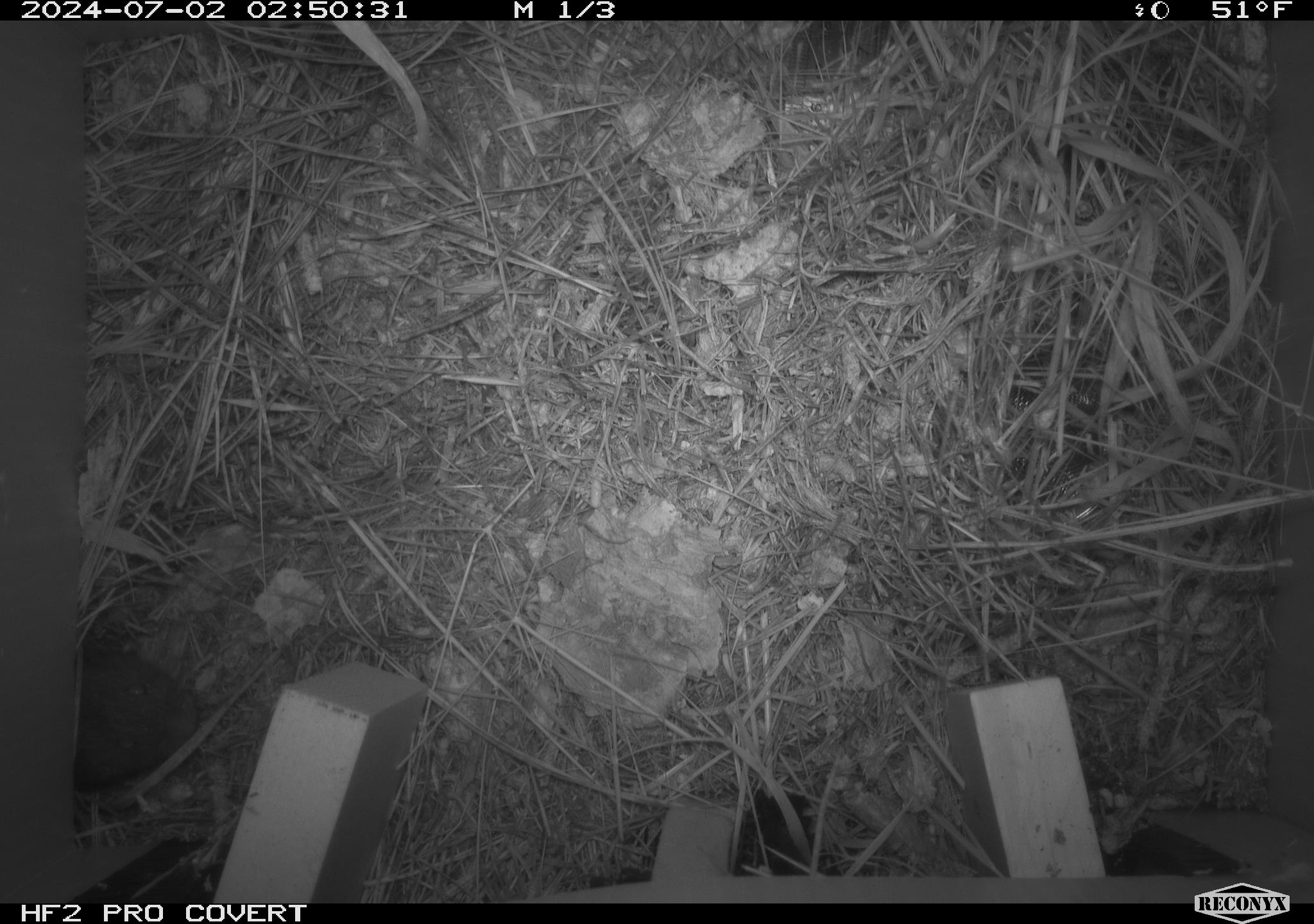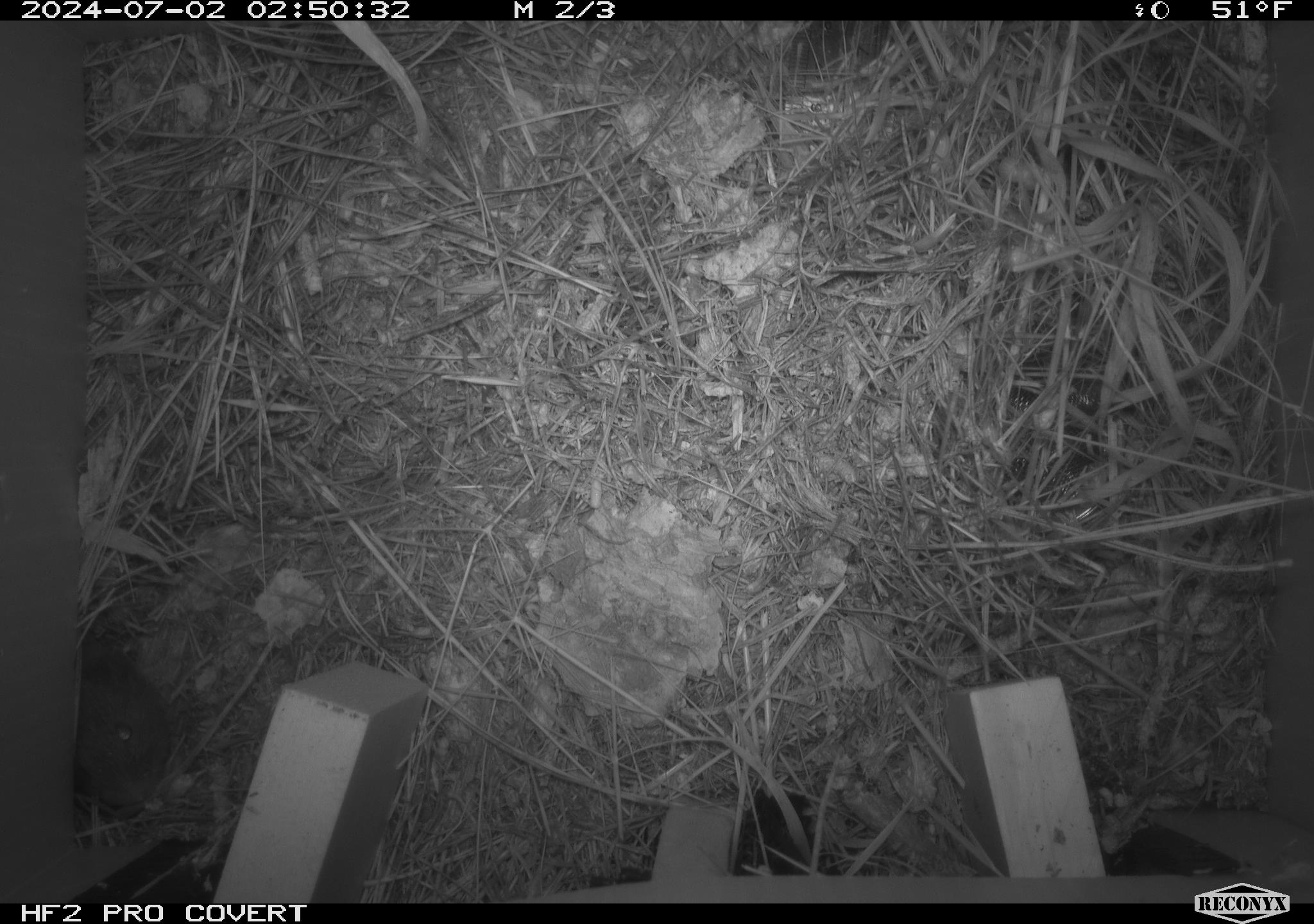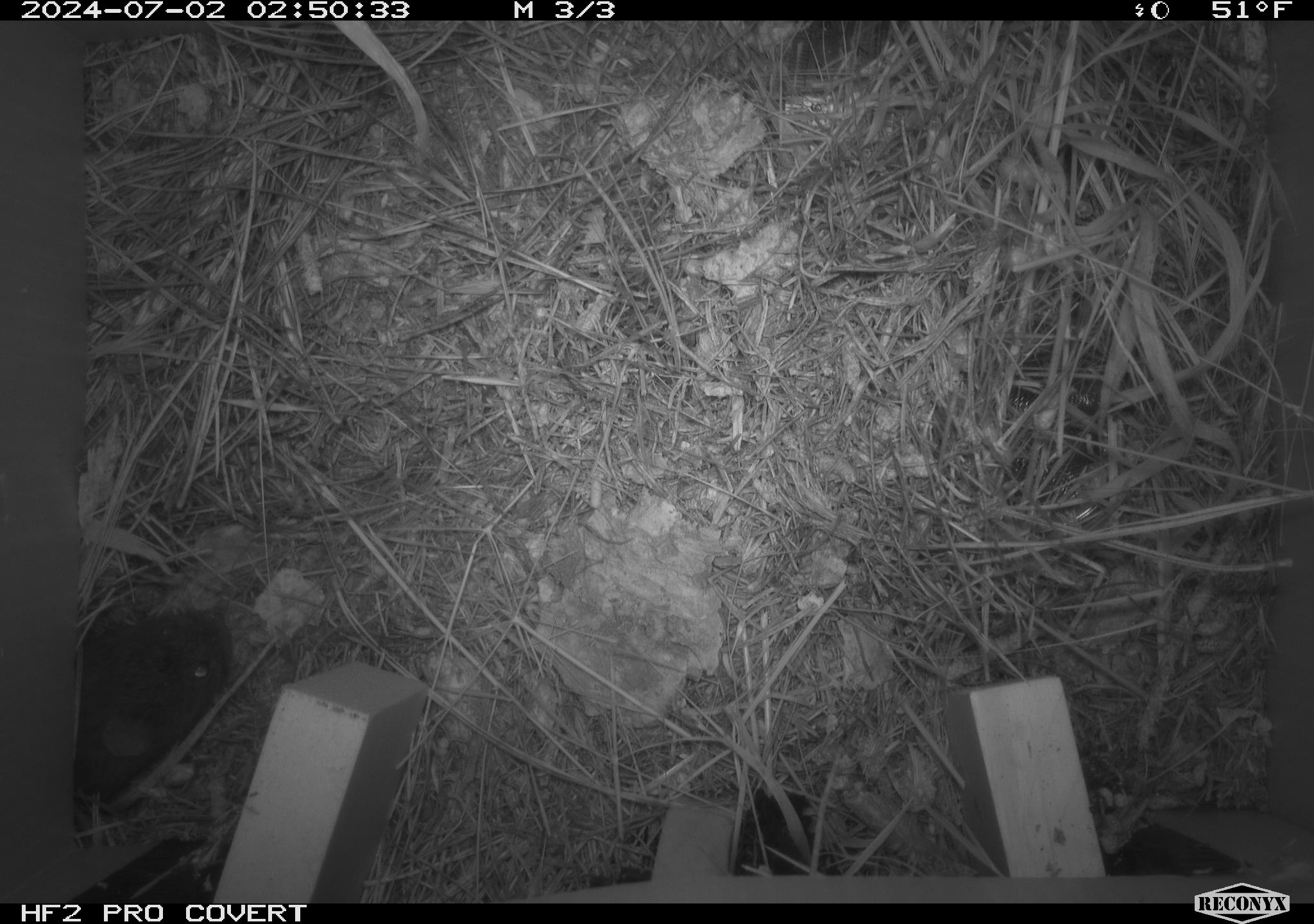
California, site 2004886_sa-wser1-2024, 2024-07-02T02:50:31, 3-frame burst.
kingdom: Animalia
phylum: Chordata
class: Mammalia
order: Rodentia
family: Cricetidae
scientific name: Arvicolinae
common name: voles, lemmings, and muskrats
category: arvicolinae subfamily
Arvicolinae subfamily (voles, lemmings, and muskrats) (Arvicolinae).